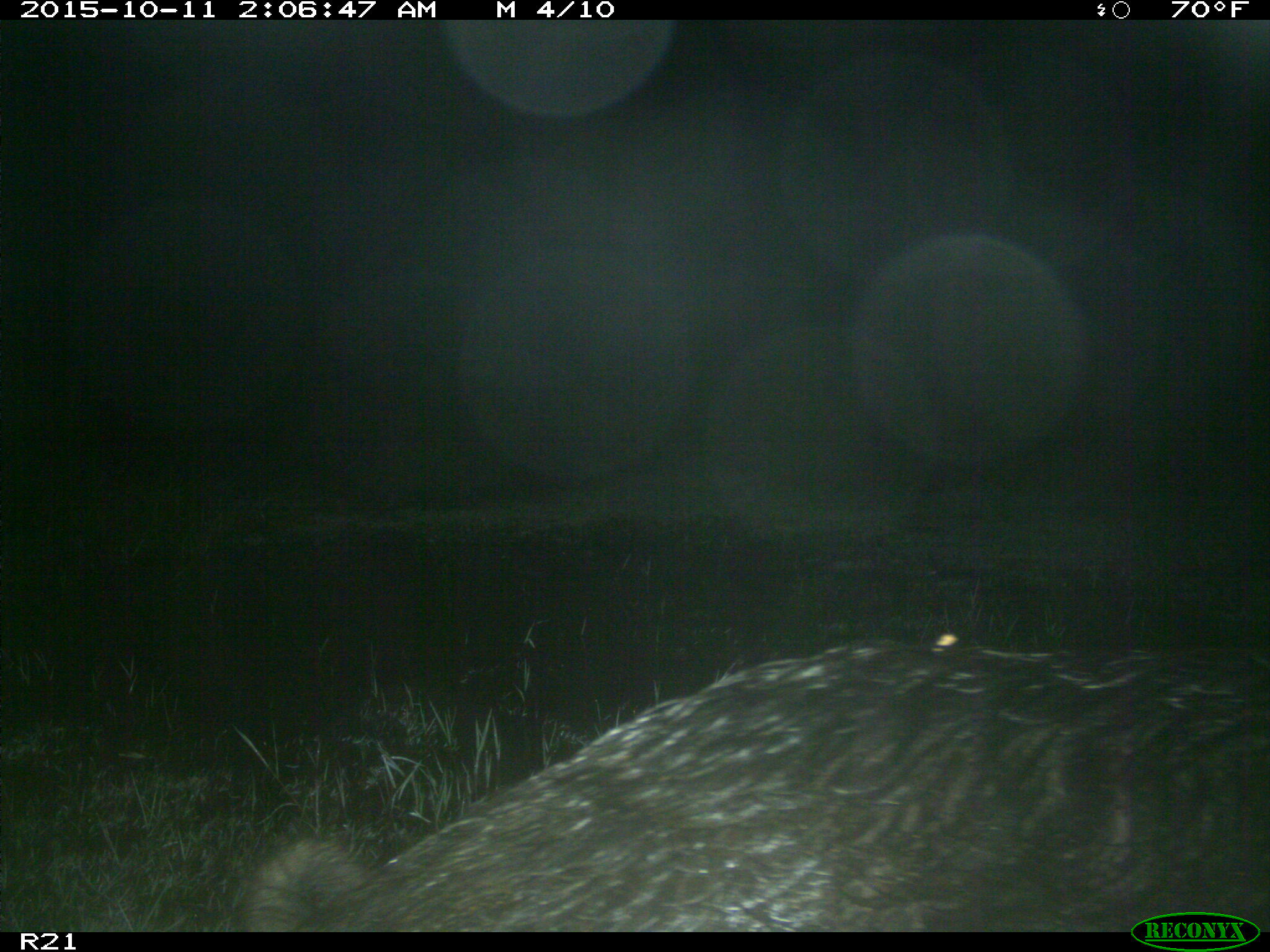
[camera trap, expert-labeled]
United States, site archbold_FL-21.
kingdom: Animalia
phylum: Chordata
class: Mammalia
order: Artiodactyla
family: Suidae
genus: Sus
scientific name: Sus scrofa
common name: wild boar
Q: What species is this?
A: Sus scrofa (wild boar).